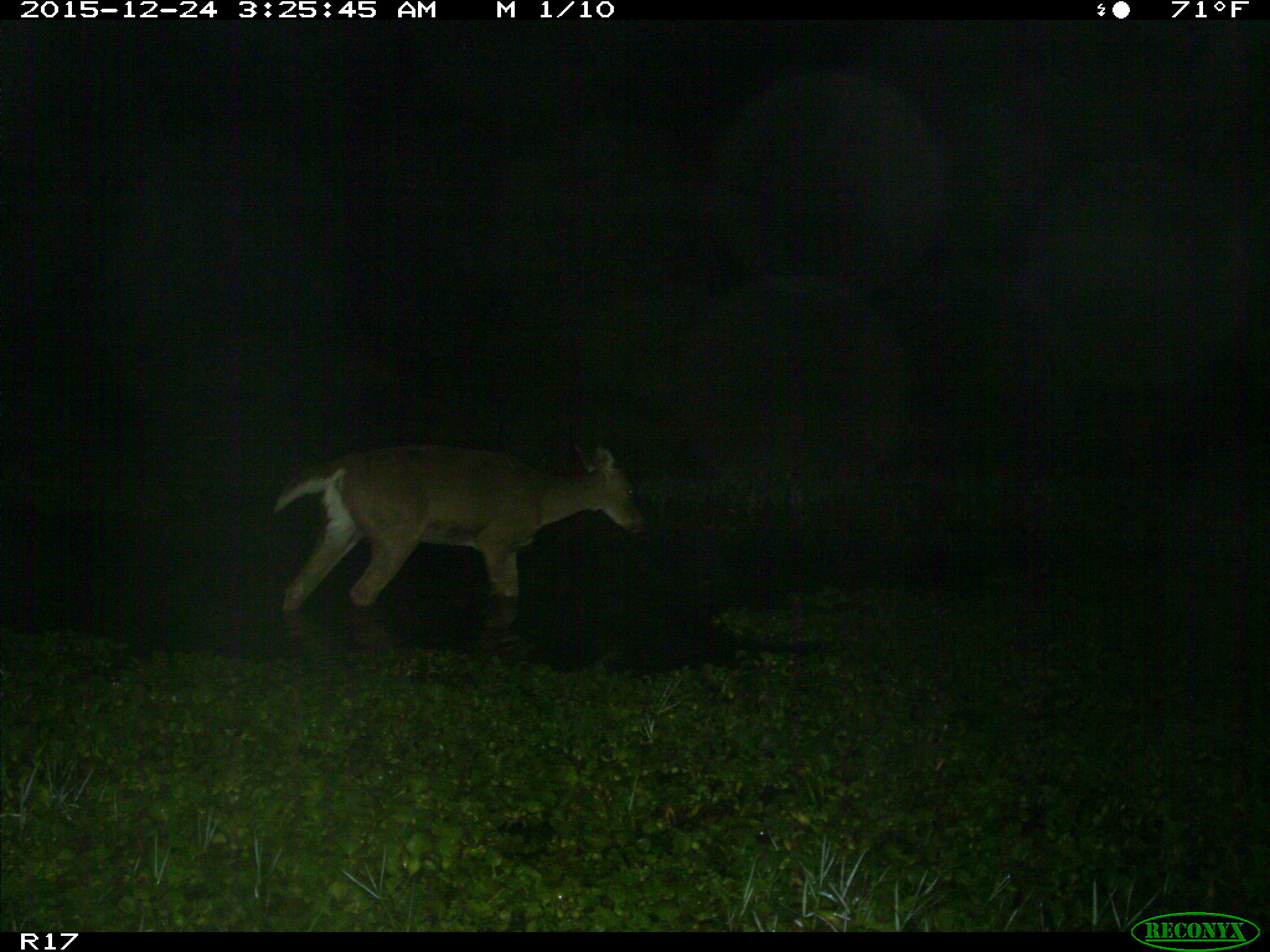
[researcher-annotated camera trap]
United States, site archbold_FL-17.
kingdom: Animalia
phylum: Chordata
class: Mammalia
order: Artiodactyla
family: Cervidae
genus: Odocoileus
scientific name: Odocoileus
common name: deer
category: unidentified deer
Unidentified deer (deer) (Odocoileus).